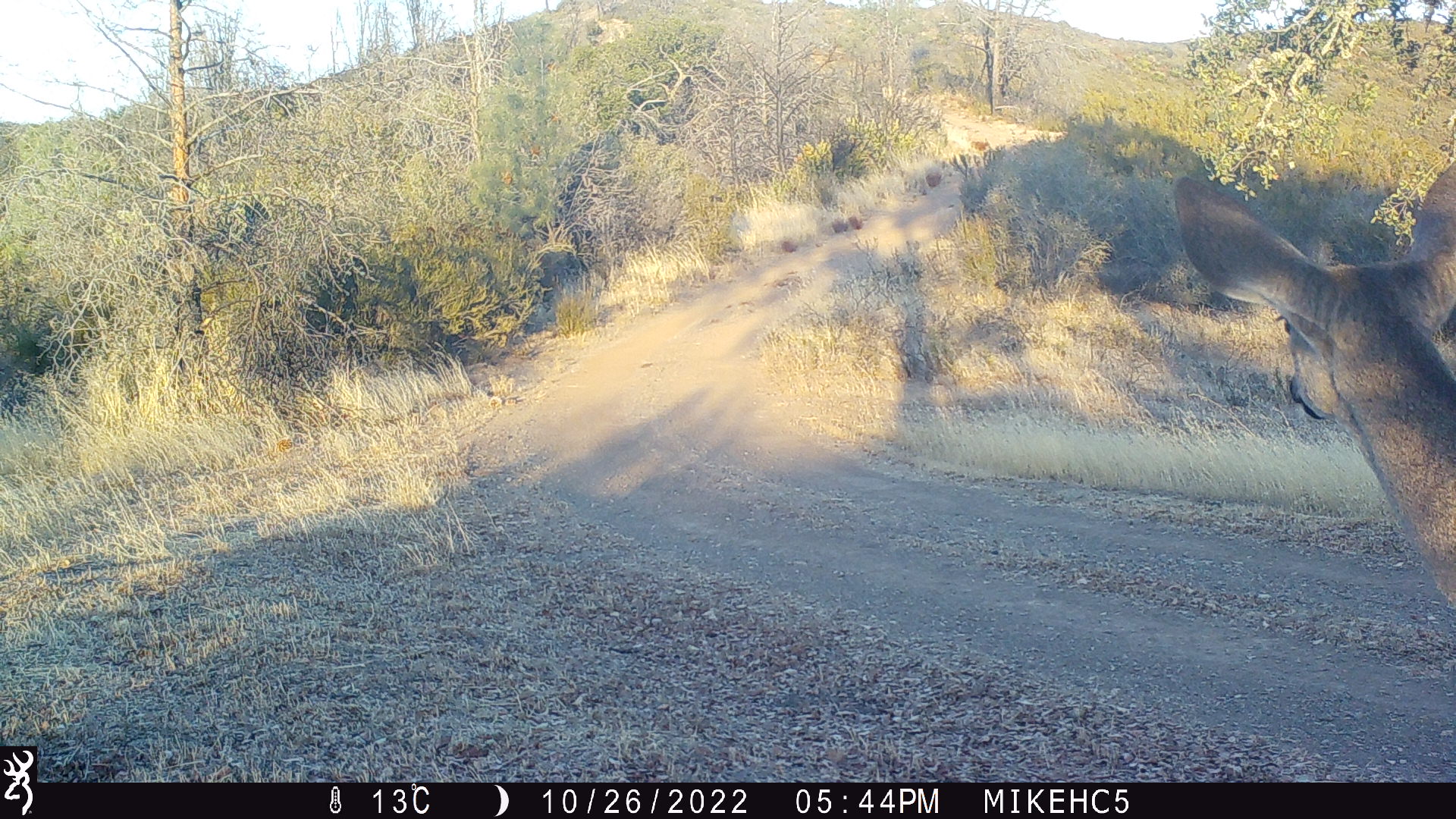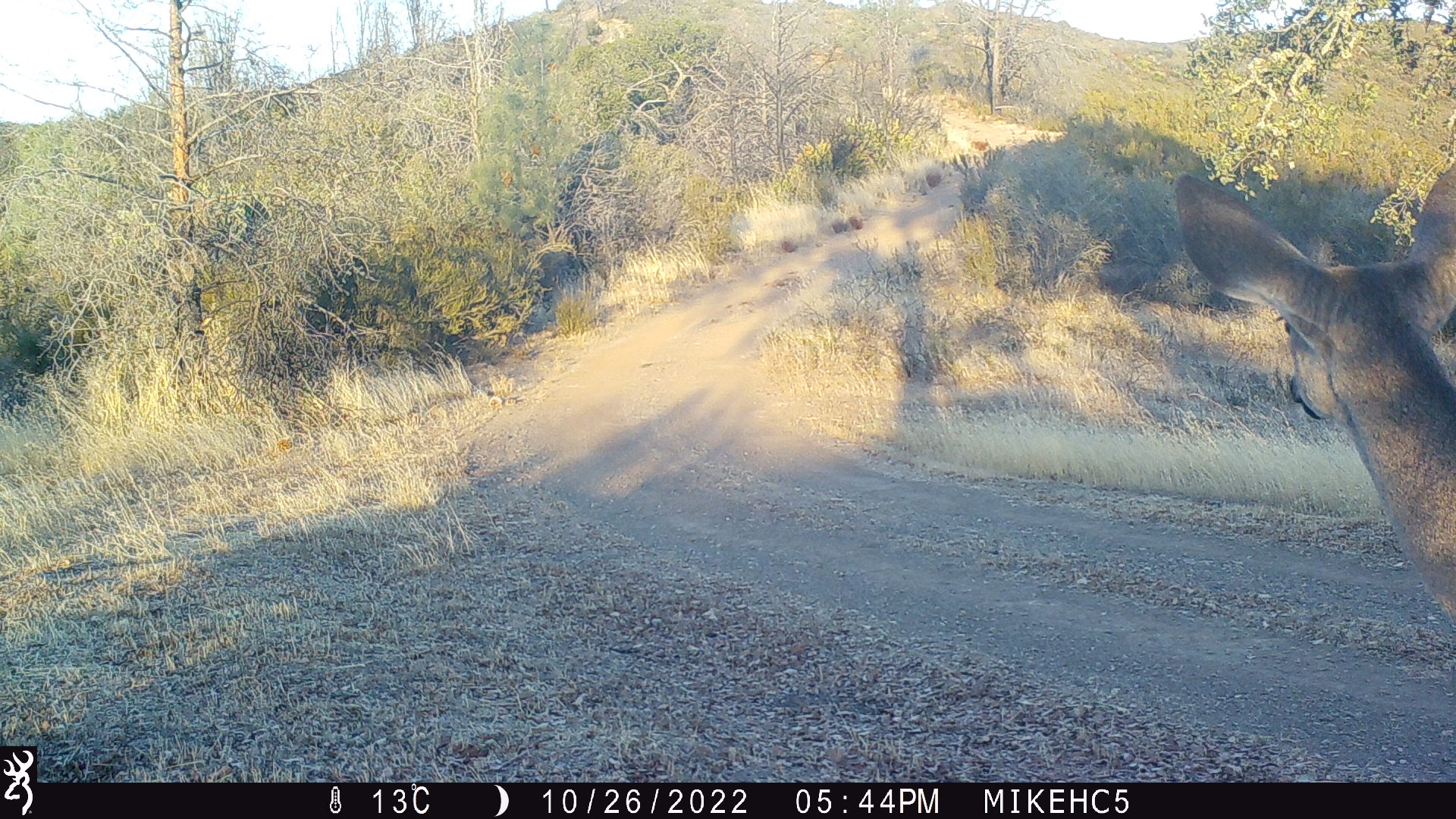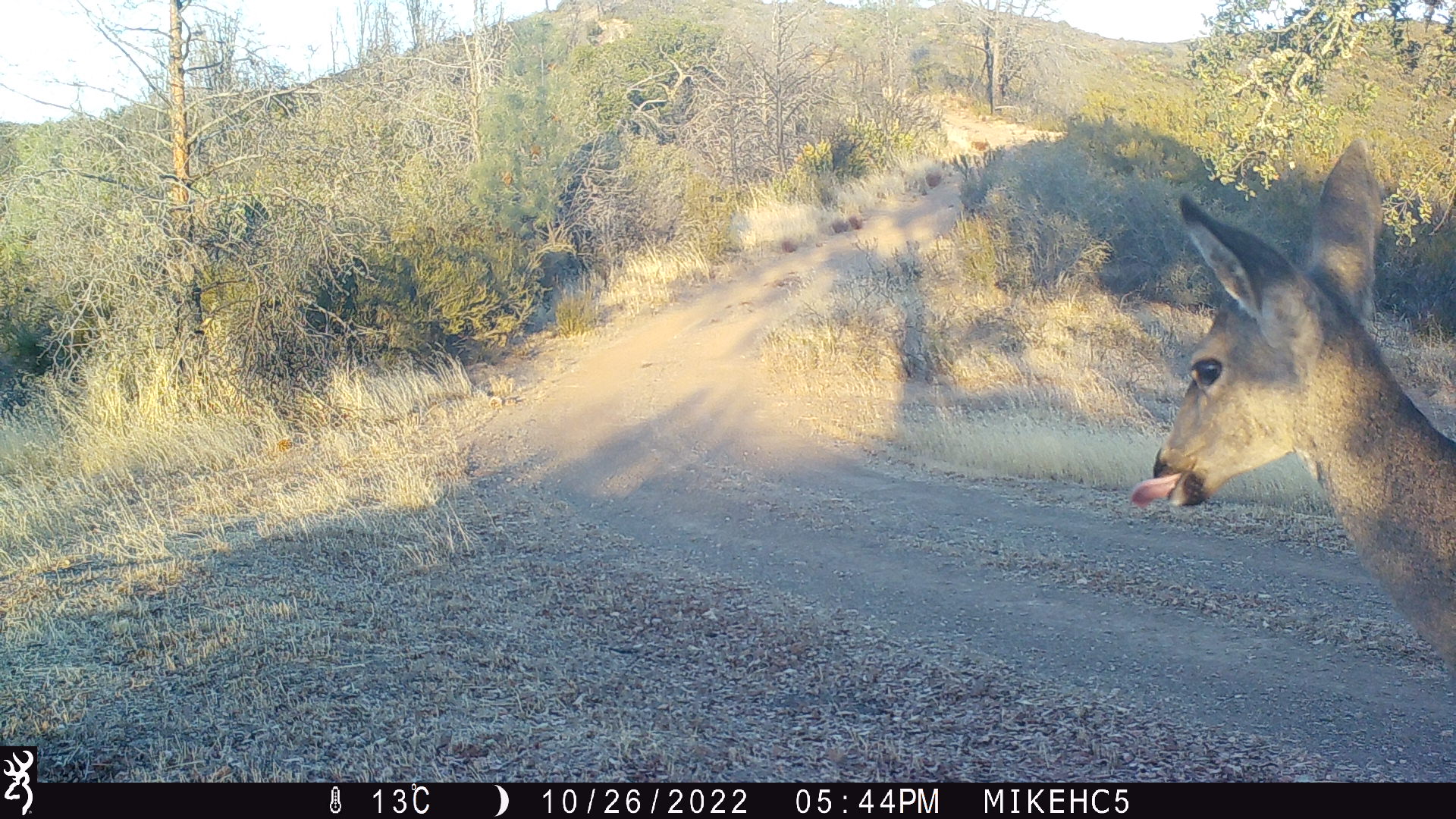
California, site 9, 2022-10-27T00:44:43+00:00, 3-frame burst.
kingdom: Animalia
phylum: Chordata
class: Mammalia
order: Artiodactyla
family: Cervidae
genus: Odocoileus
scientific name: Odocoileus hemionus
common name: mule deer